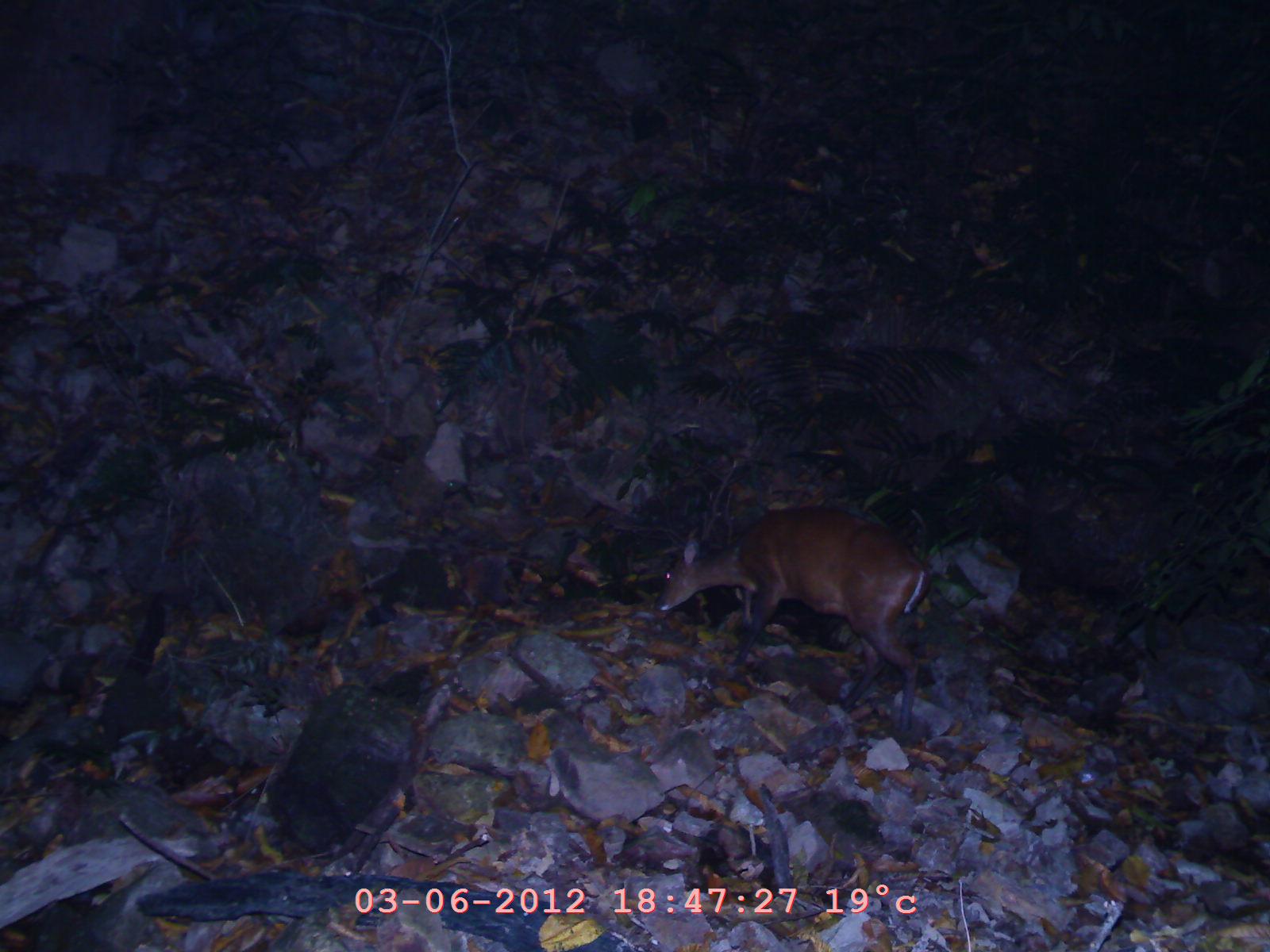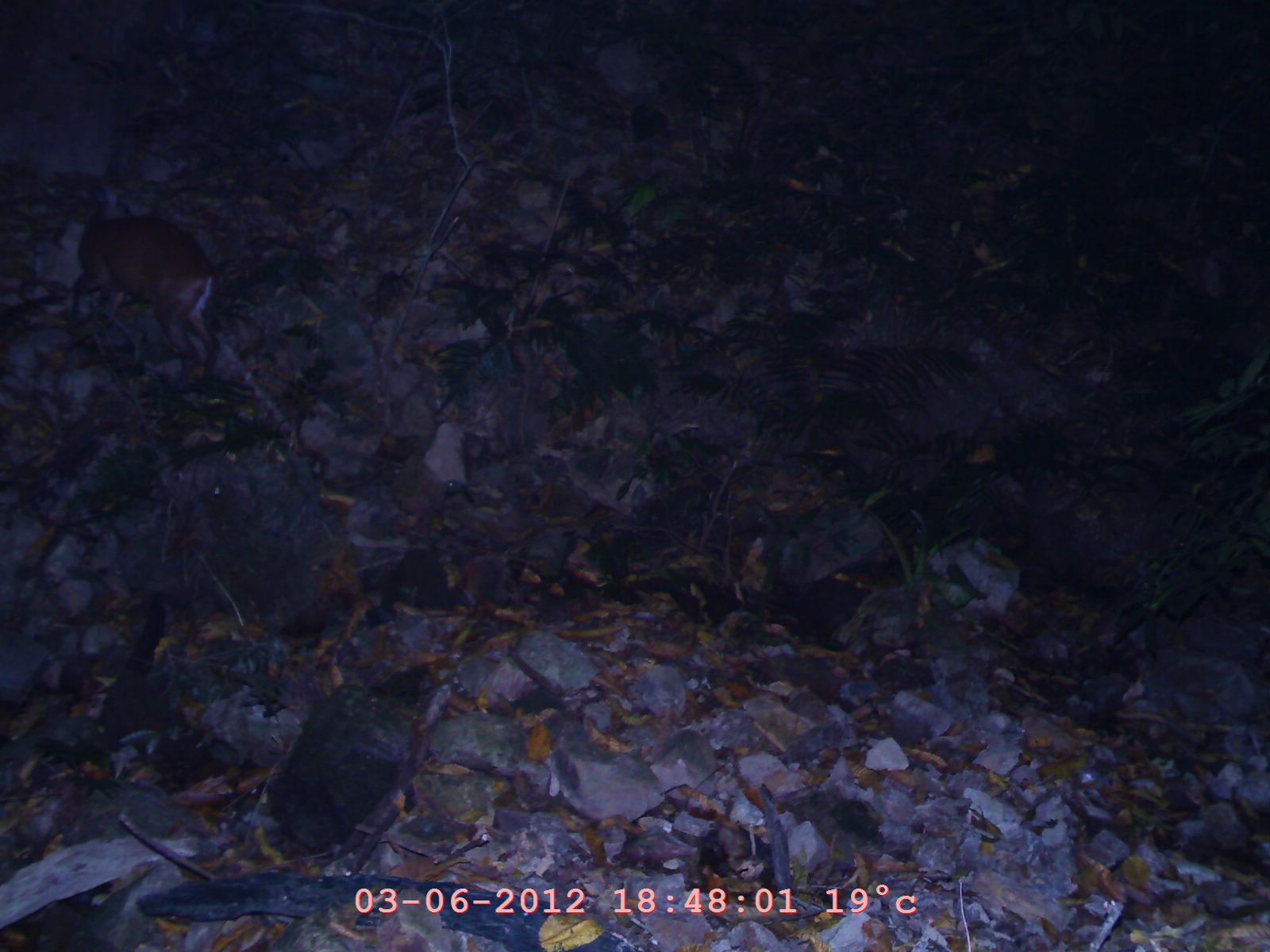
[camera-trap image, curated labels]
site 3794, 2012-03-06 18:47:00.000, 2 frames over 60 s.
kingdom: Animalia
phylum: Chordata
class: Mammalia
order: Artiodactyla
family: Cervidae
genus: Muntiacus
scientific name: Muntiacus muntjak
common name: southern red muntjac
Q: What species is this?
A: Muntiacus muntjak (southern red muntjac).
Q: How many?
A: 1.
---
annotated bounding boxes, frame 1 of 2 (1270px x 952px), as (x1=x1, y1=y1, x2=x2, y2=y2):
muntiacus muntjak: (x1=653, y1=500, x2=931, y2=732)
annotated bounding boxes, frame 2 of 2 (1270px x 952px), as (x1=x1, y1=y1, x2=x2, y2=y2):
muntiacus muntjak: (x1=58, y1=203, x2=235, y2=379)